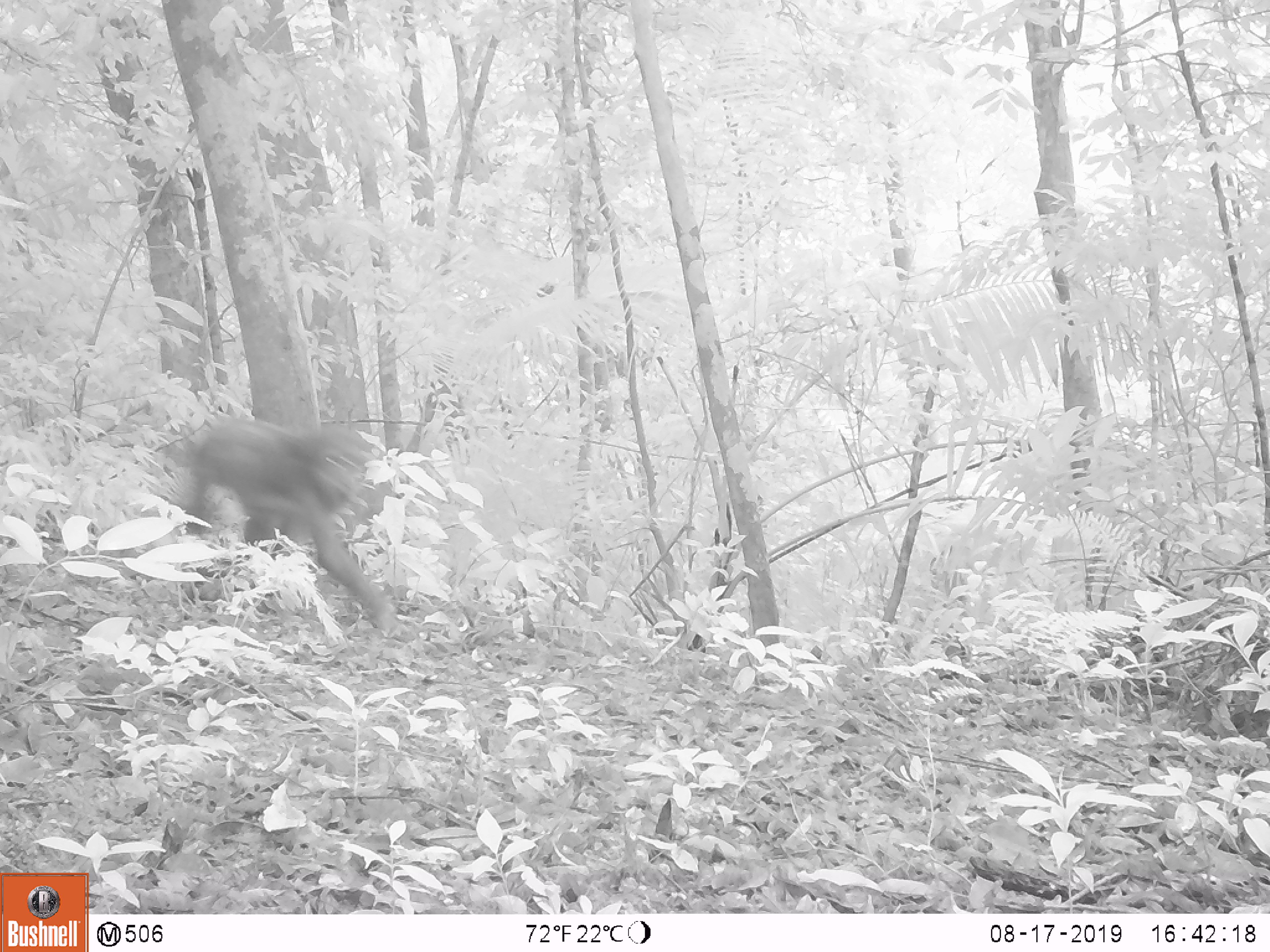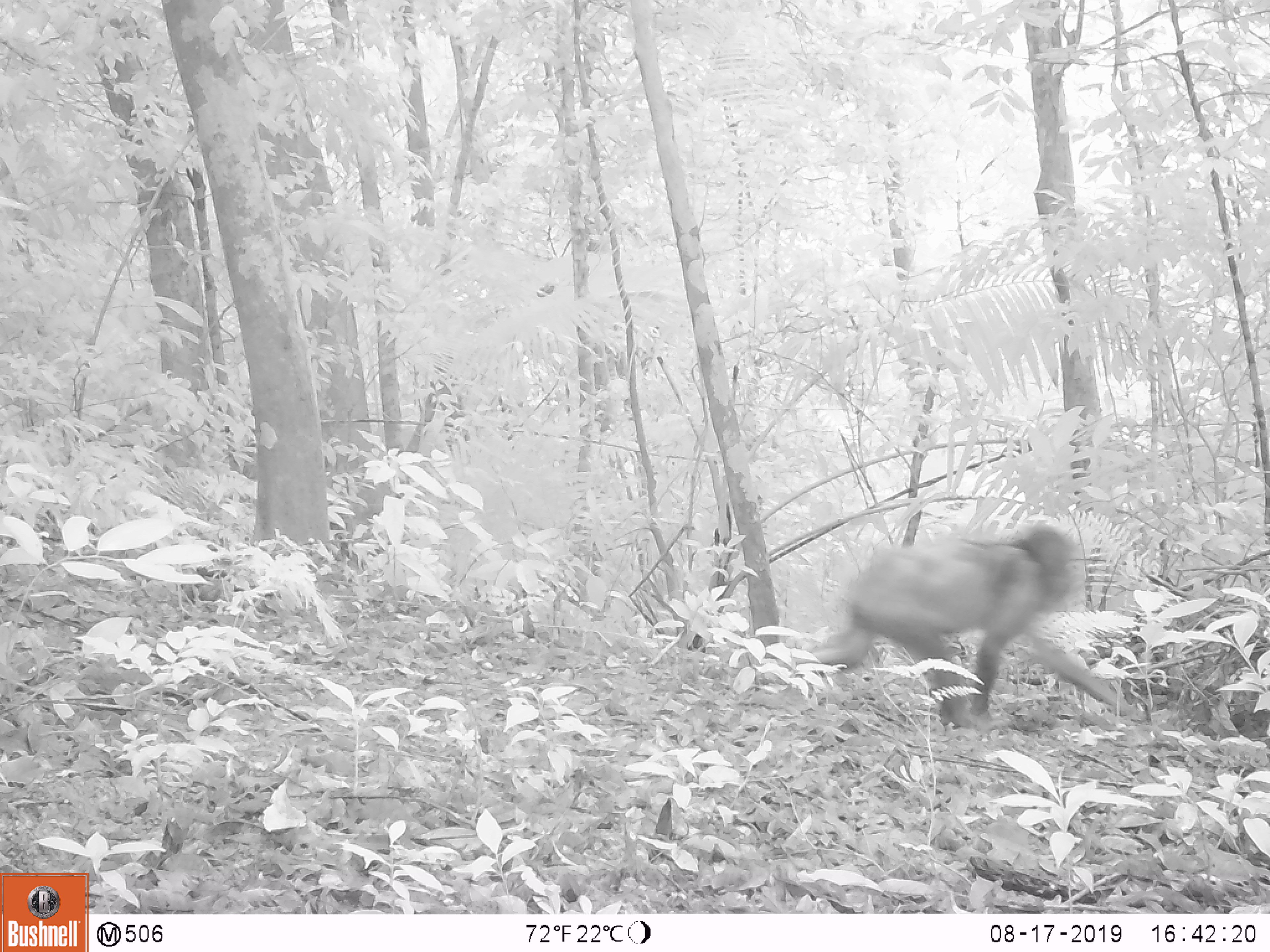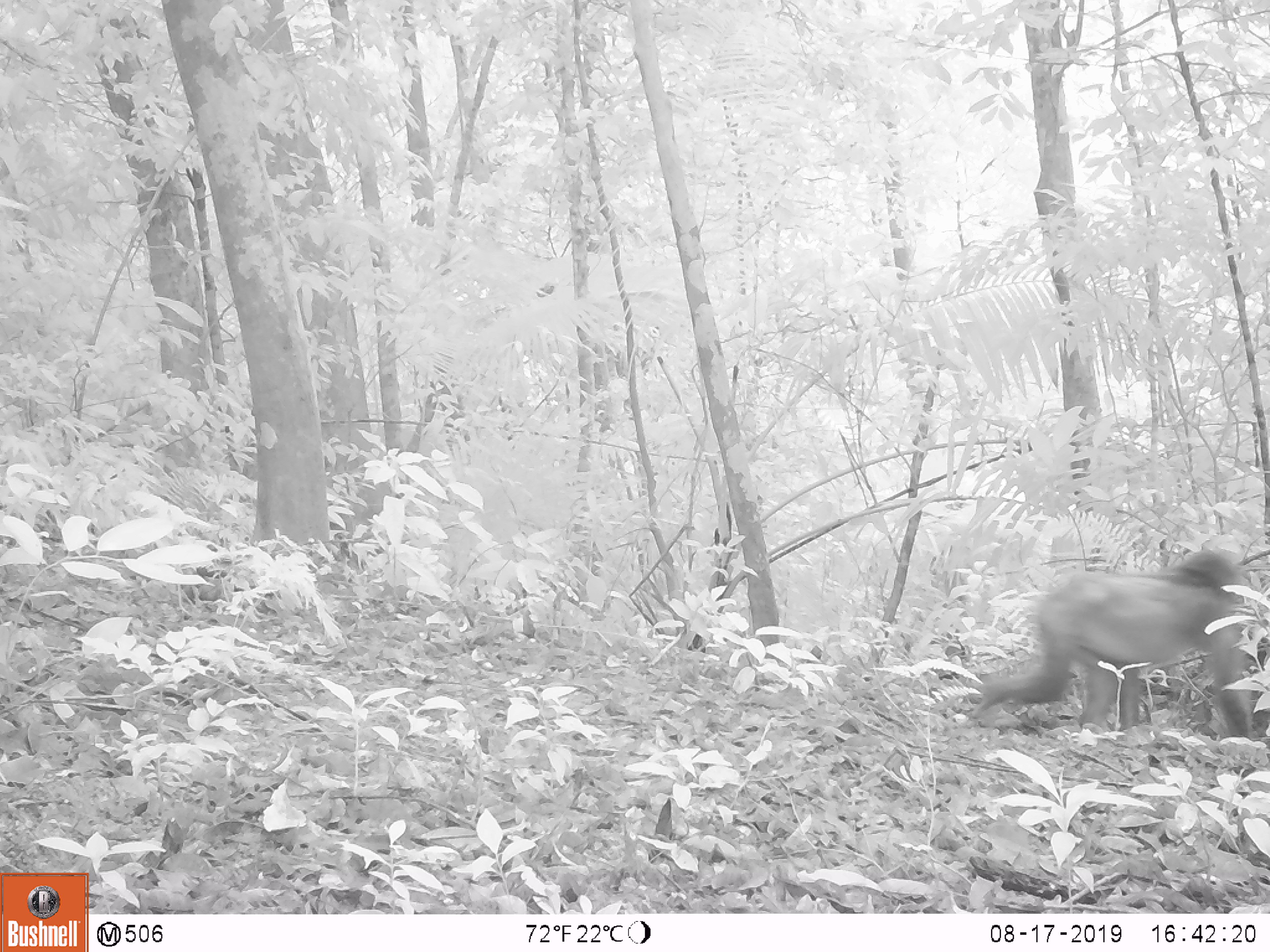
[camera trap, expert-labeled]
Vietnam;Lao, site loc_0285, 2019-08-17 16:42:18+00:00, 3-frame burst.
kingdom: Animalia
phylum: Chordata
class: Mammalia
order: Primates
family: Cercopithecidae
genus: Macaca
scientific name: Macaca arctoides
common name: stump-tailed macaque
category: stump tailed macaque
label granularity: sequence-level